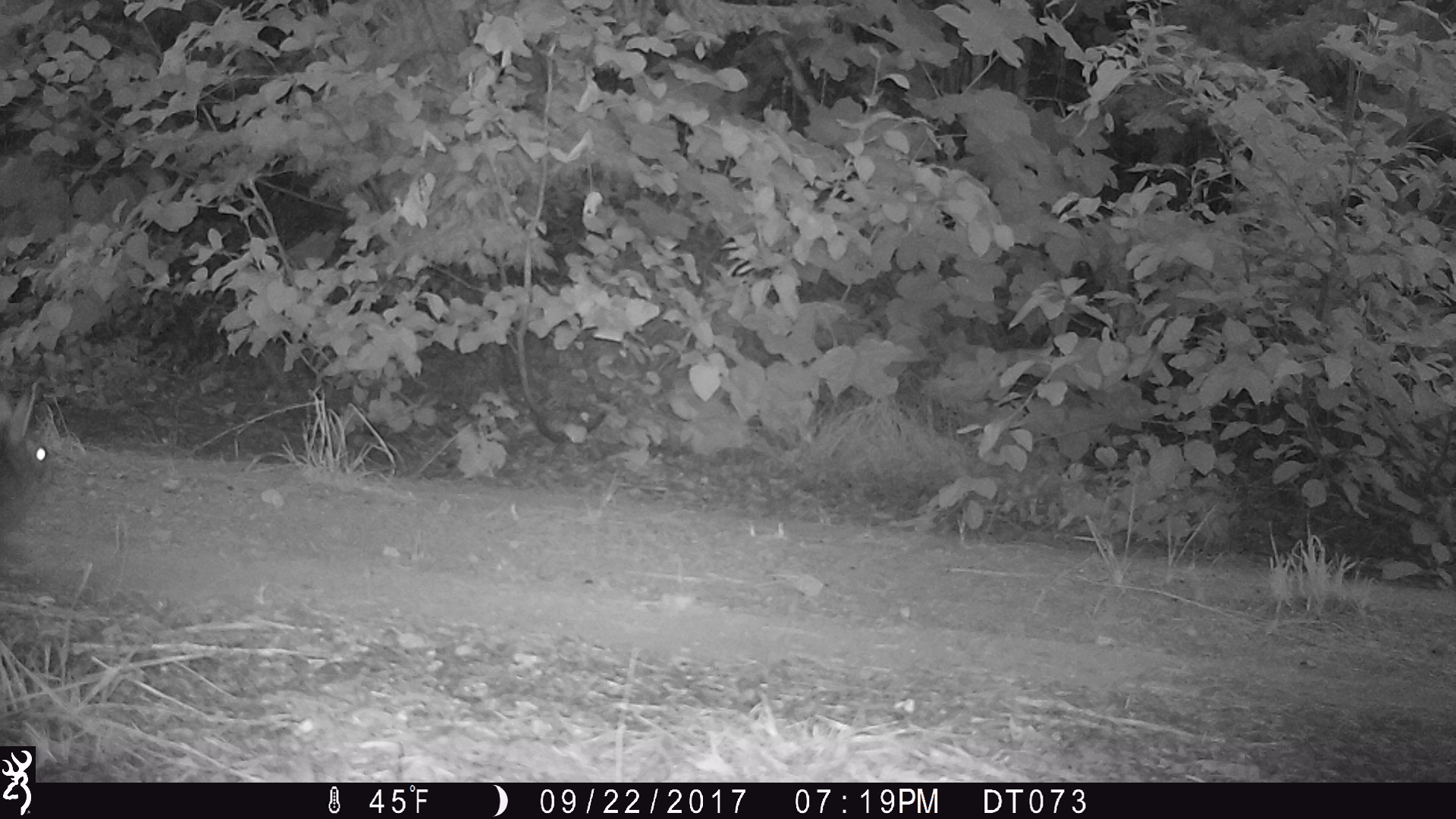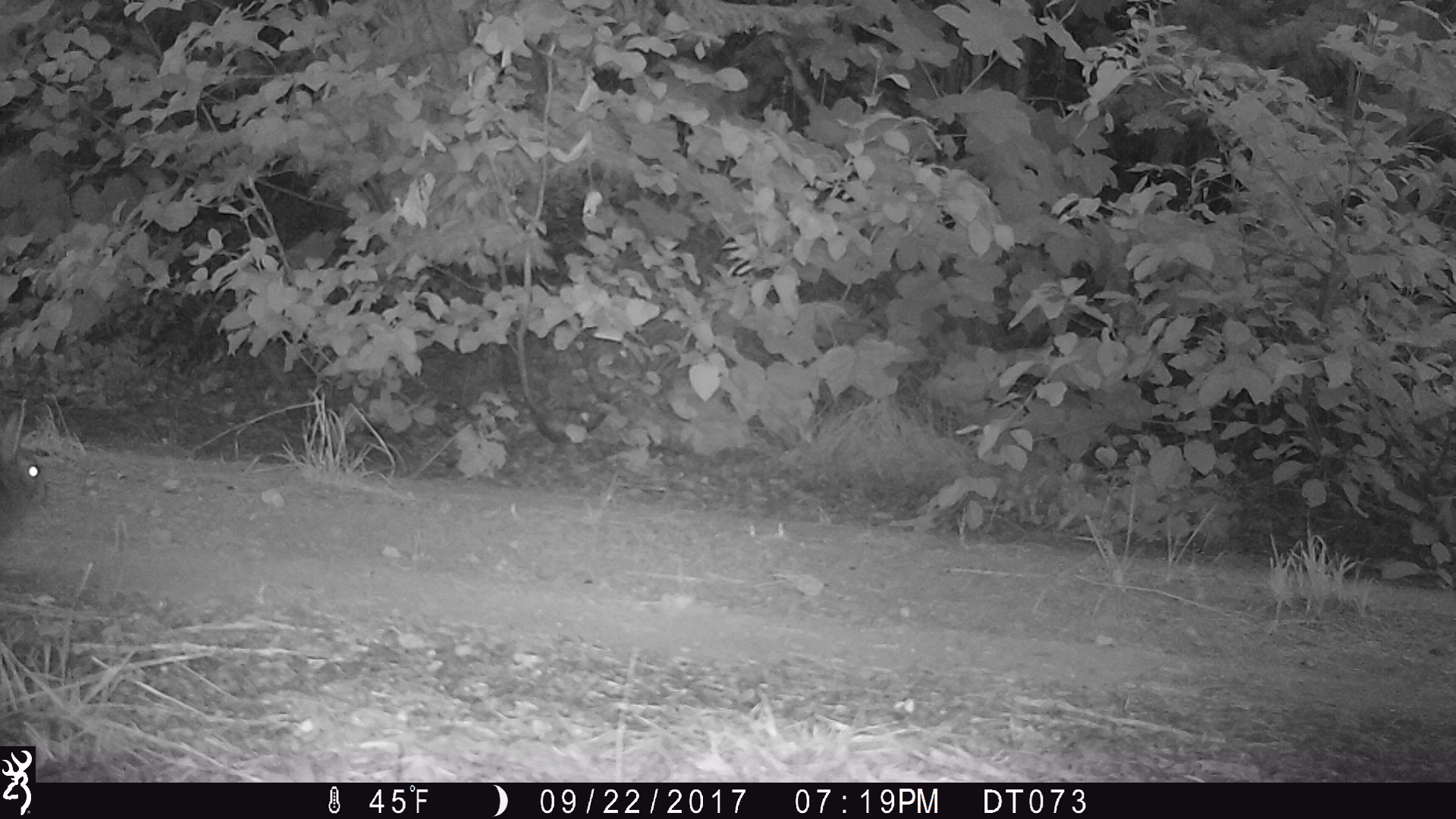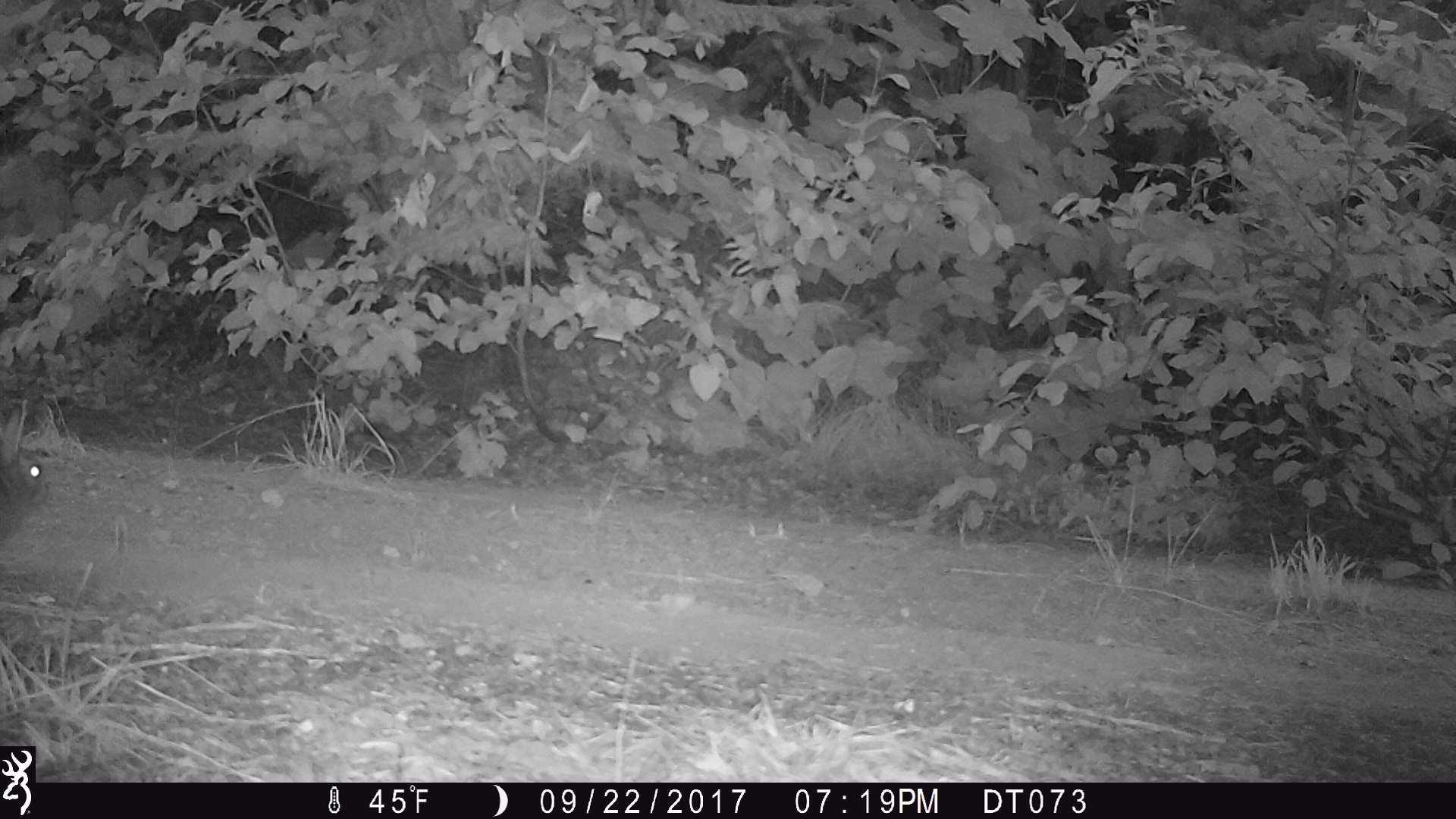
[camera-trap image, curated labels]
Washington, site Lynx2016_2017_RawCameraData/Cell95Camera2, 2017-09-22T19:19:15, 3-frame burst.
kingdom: Animalia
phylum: Chordata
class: Mammalia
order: Lagomorpha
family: Leporidae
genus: Lepus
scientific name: Lepus americanus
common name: snowshoe hare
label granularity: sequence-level